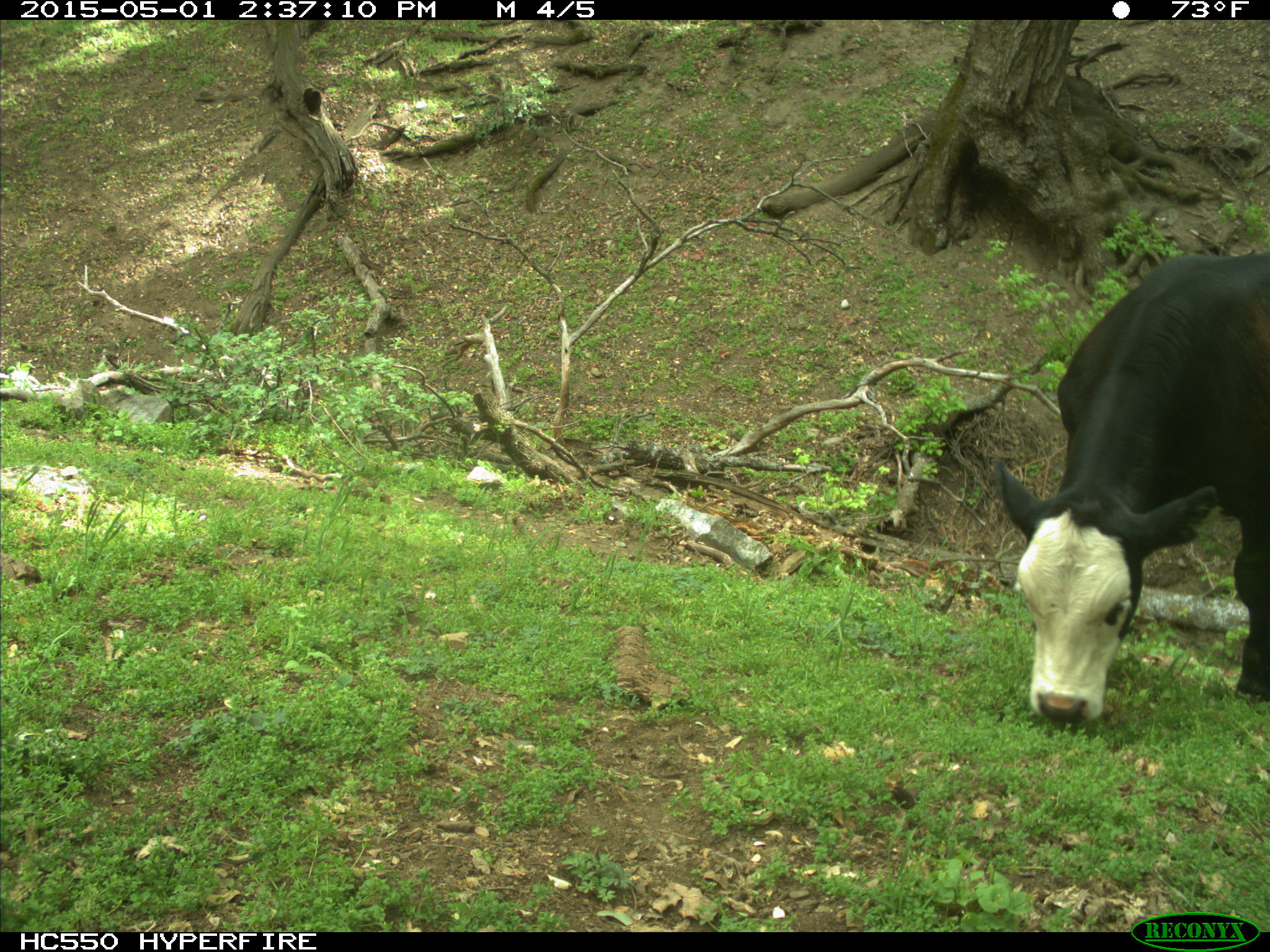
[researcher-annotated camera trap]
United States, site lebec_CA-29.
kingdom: Animalia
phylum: Chordata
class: Mammalia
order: Artiodactyla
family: Bovidae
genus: Bos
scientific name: Bos taurus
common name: domestic cow